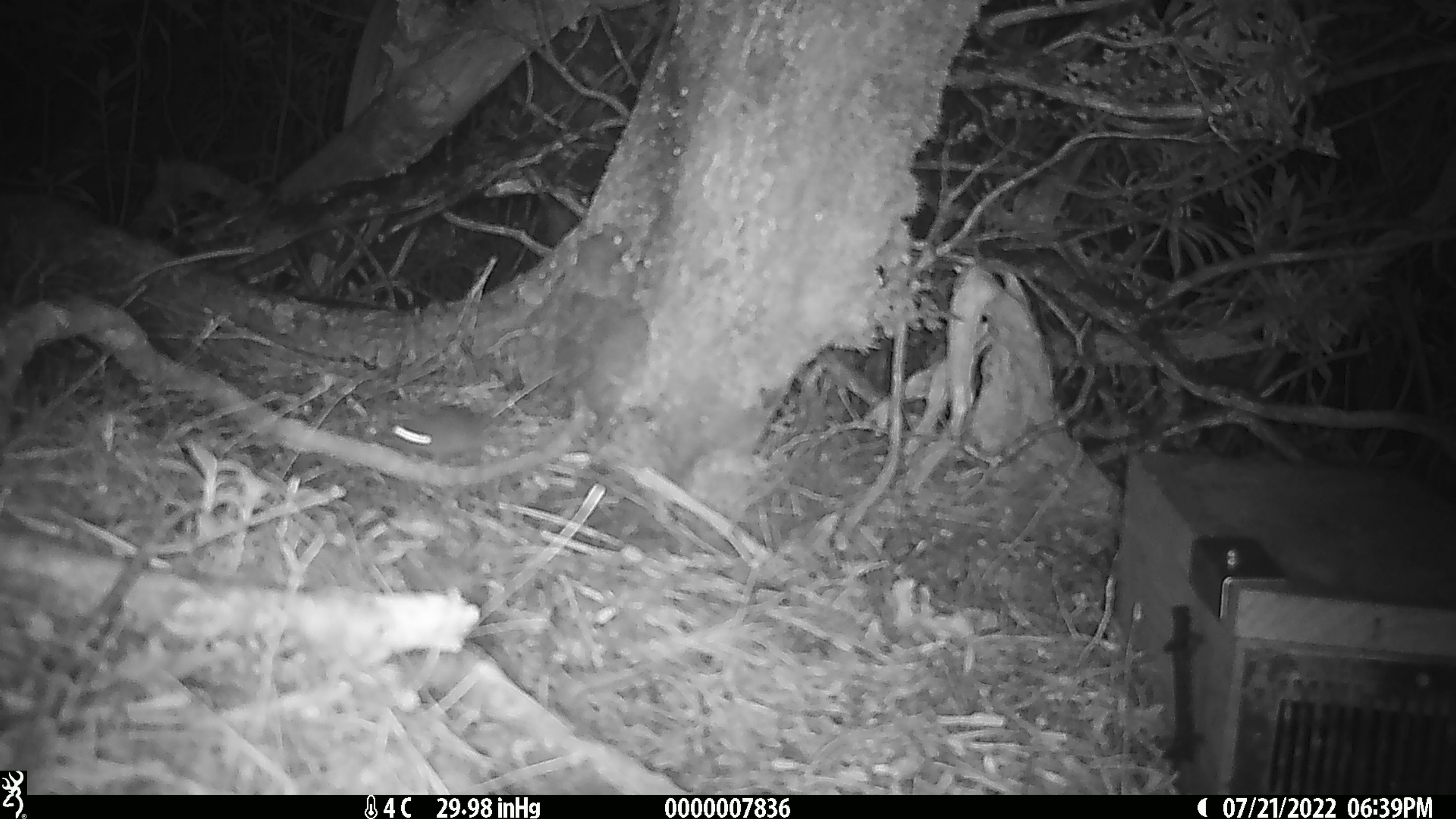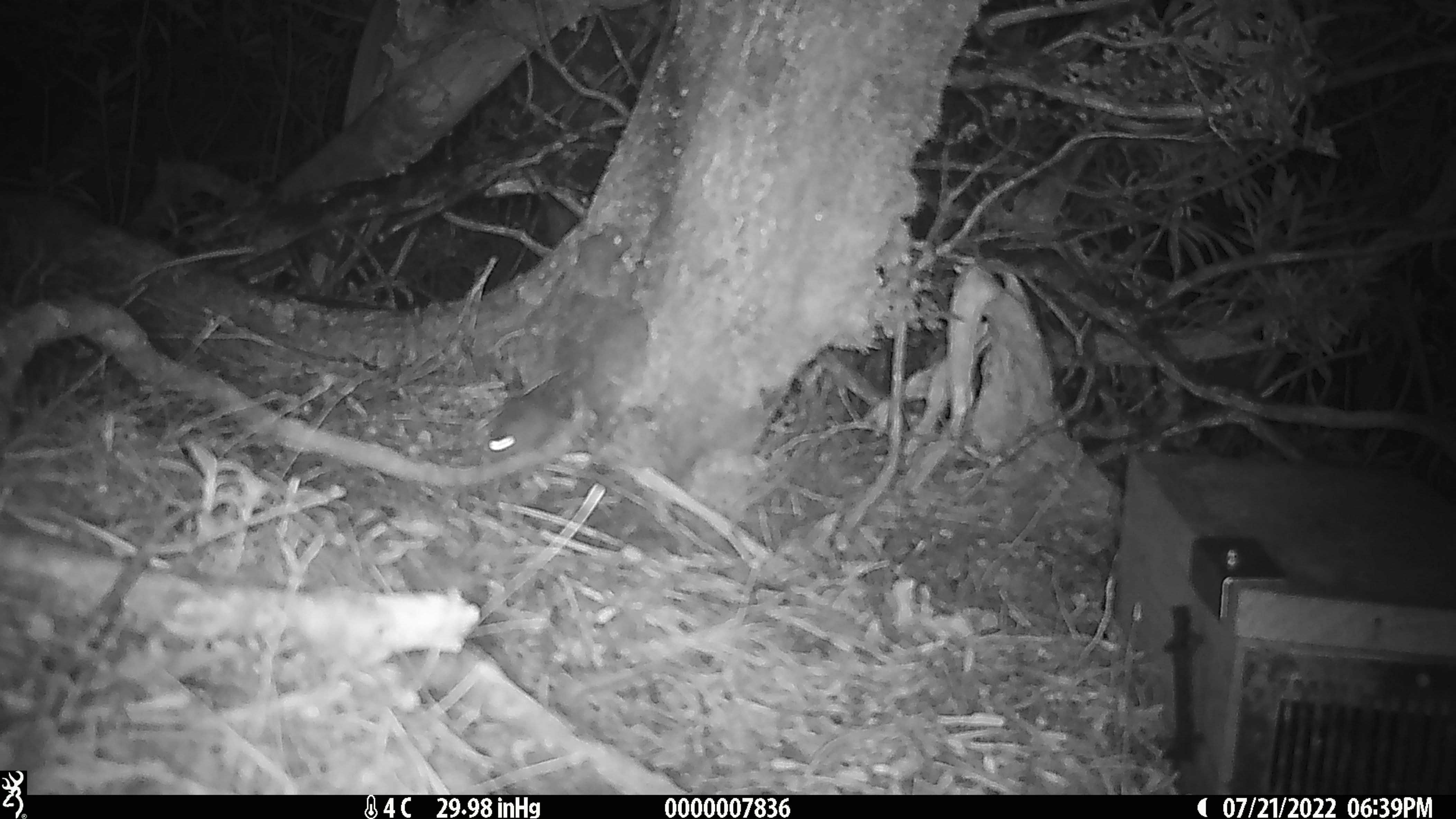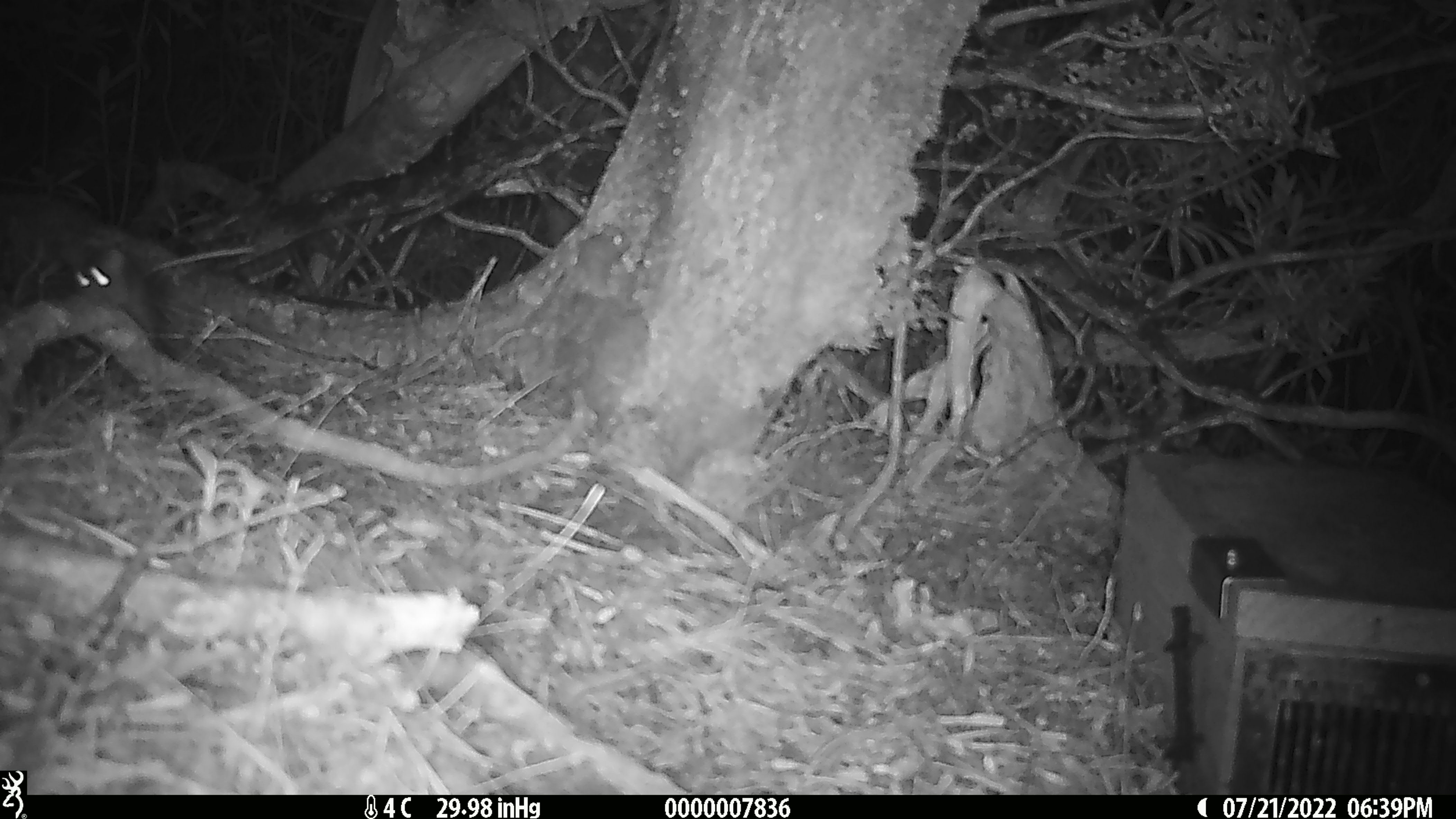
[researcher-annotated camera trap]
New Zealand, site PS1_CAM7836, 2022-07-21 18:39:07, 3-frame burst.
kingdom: Animalia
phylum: Chordata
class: Mammalia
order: Rodentia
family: Muridae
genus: Mus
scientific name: Mus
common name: mouse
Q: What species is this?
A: Mouse (Mus).